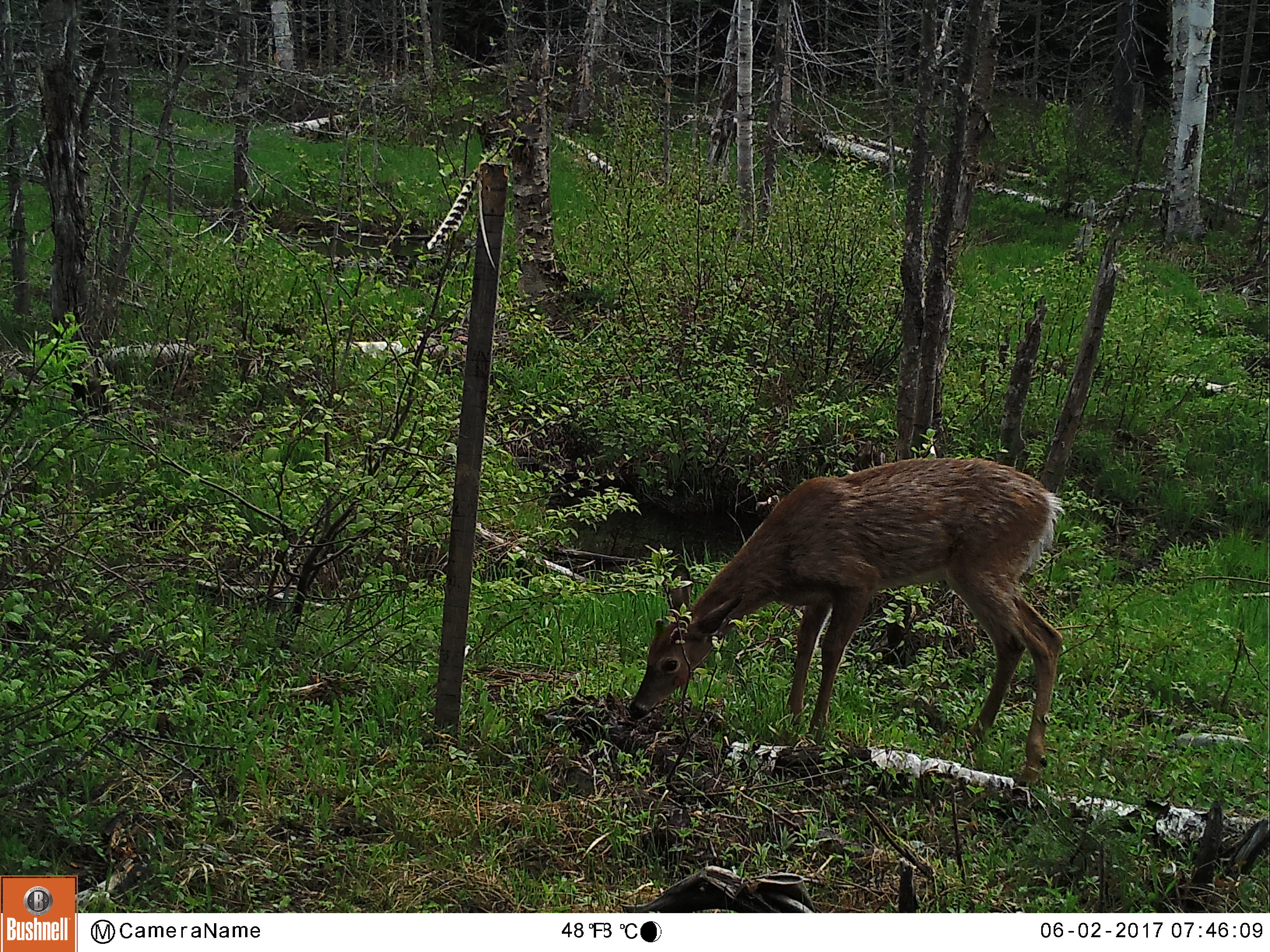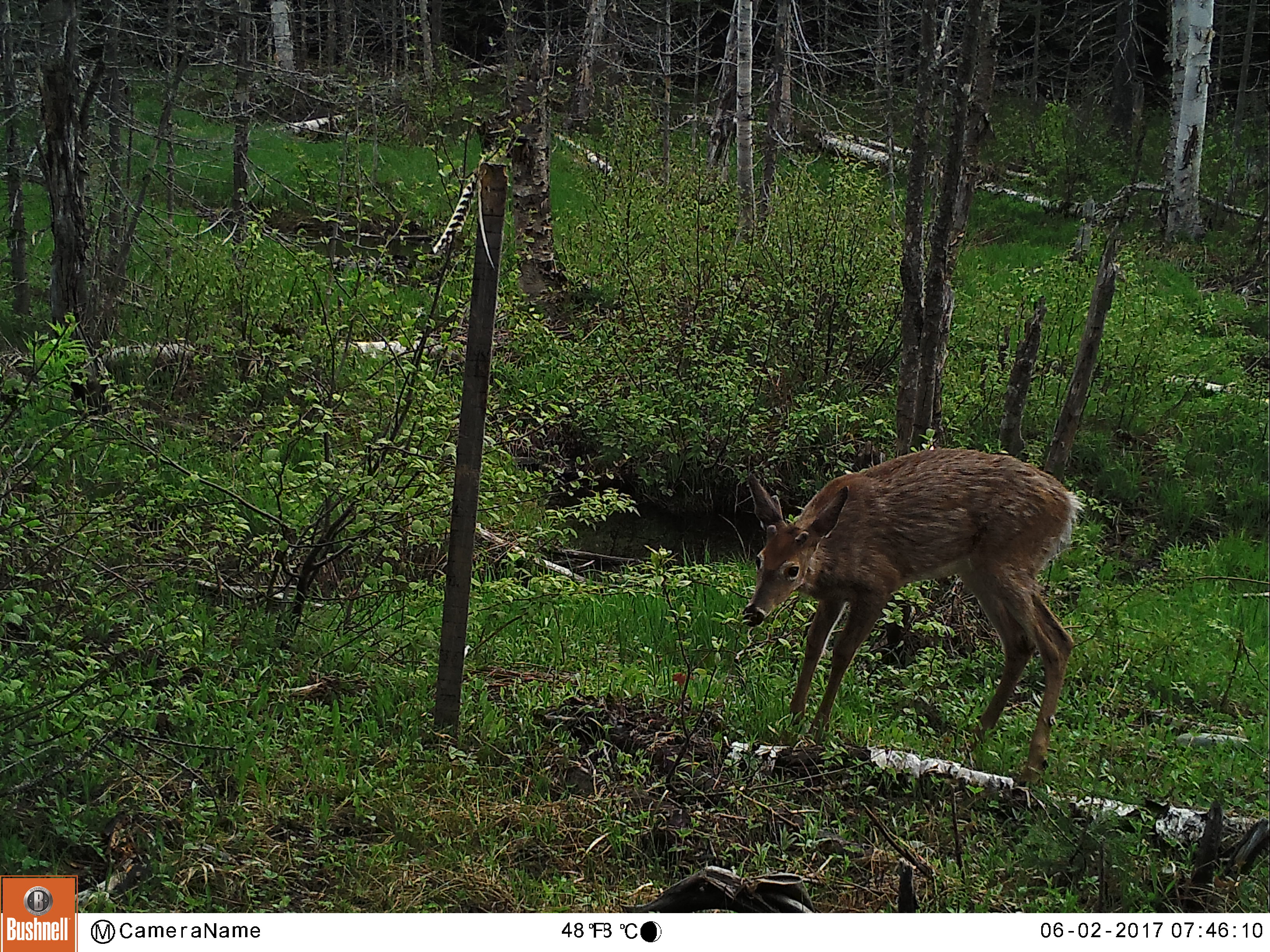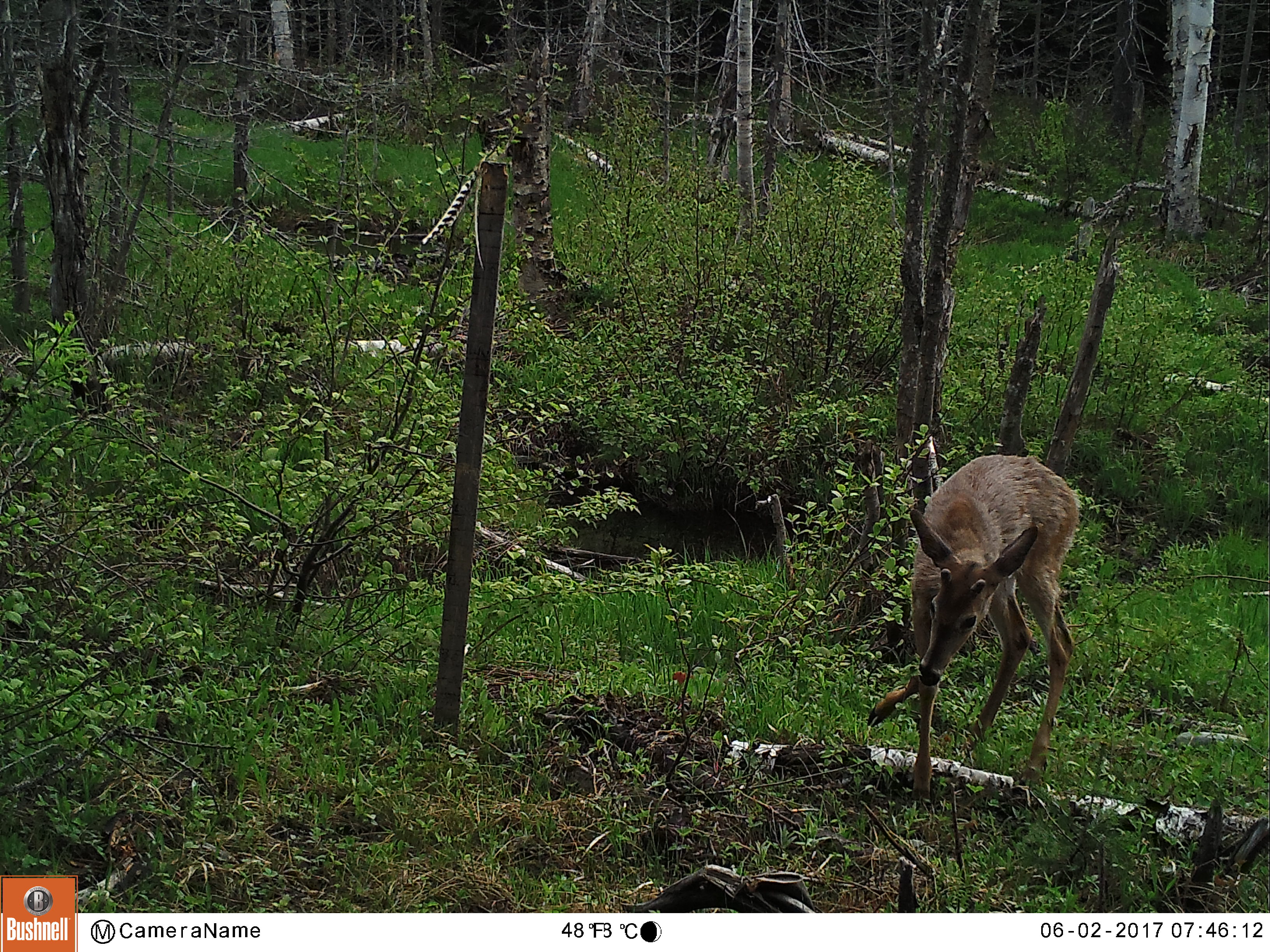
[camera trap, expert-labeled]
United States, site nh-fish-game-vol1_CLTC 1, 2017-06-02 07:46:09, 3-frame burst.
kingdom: Animalia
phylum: Chordata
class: Mammalia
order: Artiodactyla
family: Cervidae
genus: Odocoileus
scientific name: Odocoileus virginianus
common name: white-tailed deer